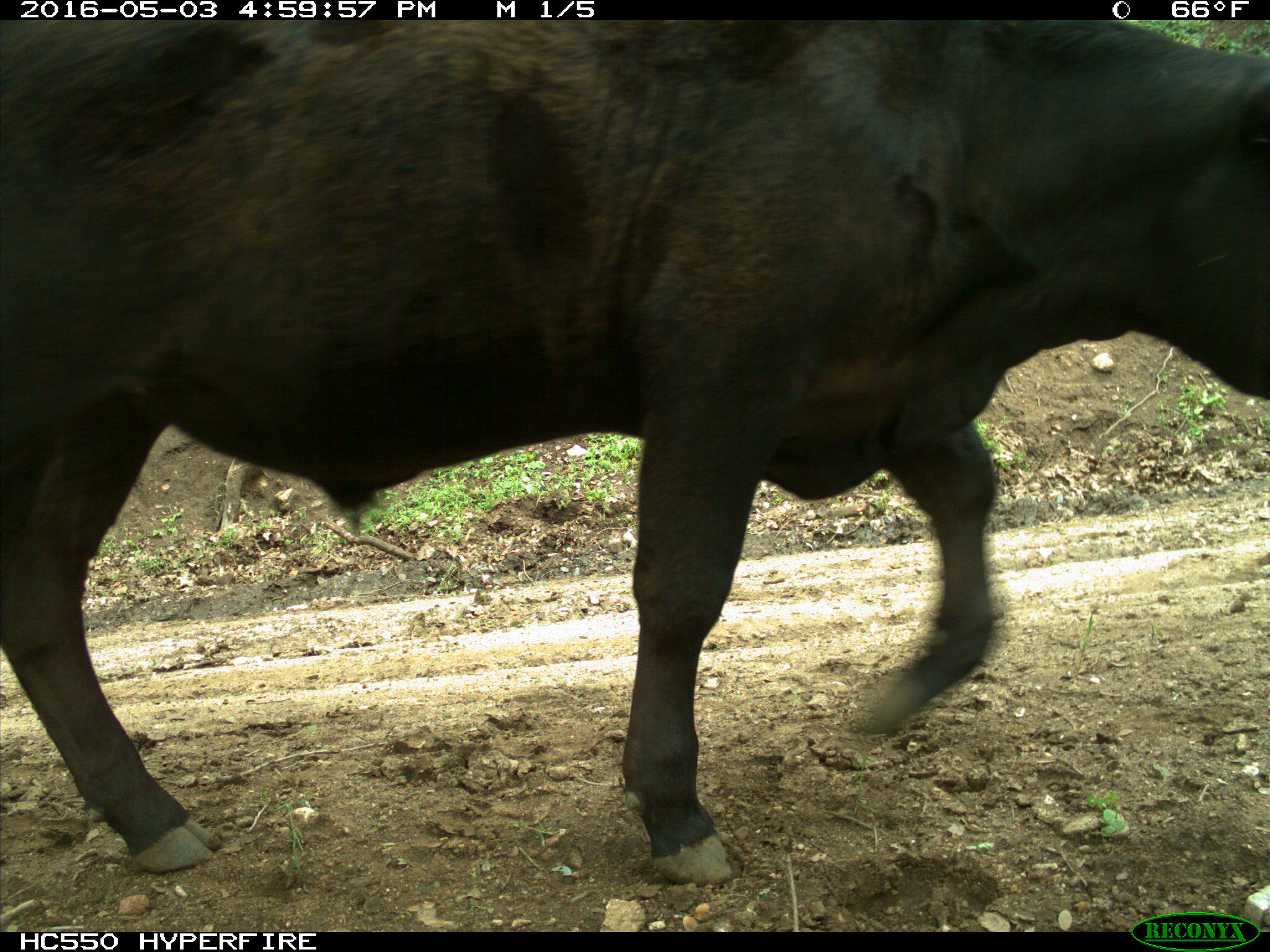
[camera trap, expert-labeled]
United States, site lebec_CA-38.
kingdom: Animalia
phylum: Chordata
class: Mammalia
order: Artiodactyla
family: Bovidae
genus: Bos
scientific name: Bos taurus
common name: domestic cow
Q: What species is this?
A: Bos taurus (domestic cow).